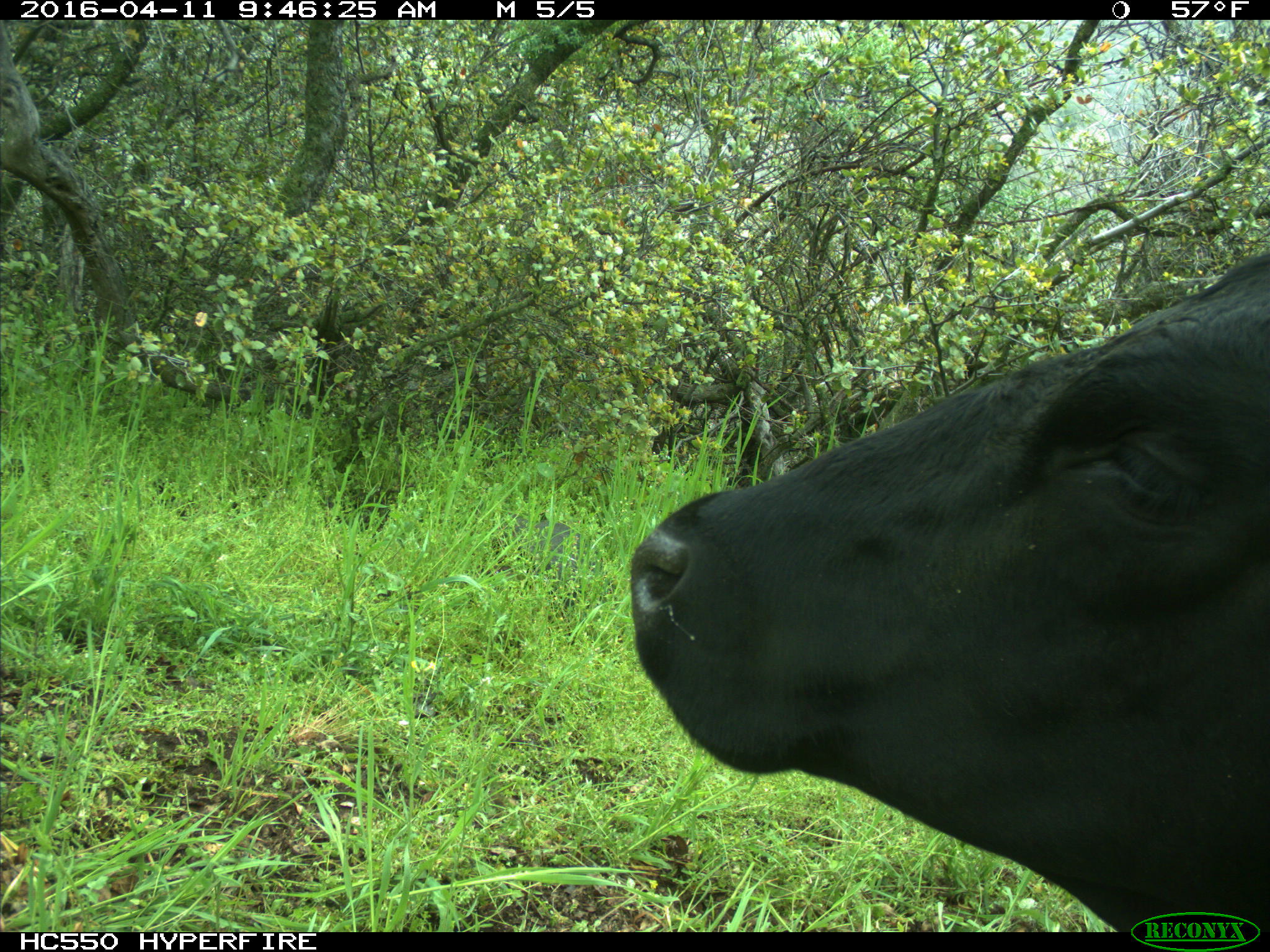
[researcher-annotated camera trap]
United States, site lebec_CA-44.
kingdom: Animalia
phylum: Chordata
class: Mammalia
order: Artiodactyla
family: Bovidae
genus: Bos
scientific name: Bos taurus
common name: domestic cow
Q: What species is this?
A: Bos taurus (domestic cow).